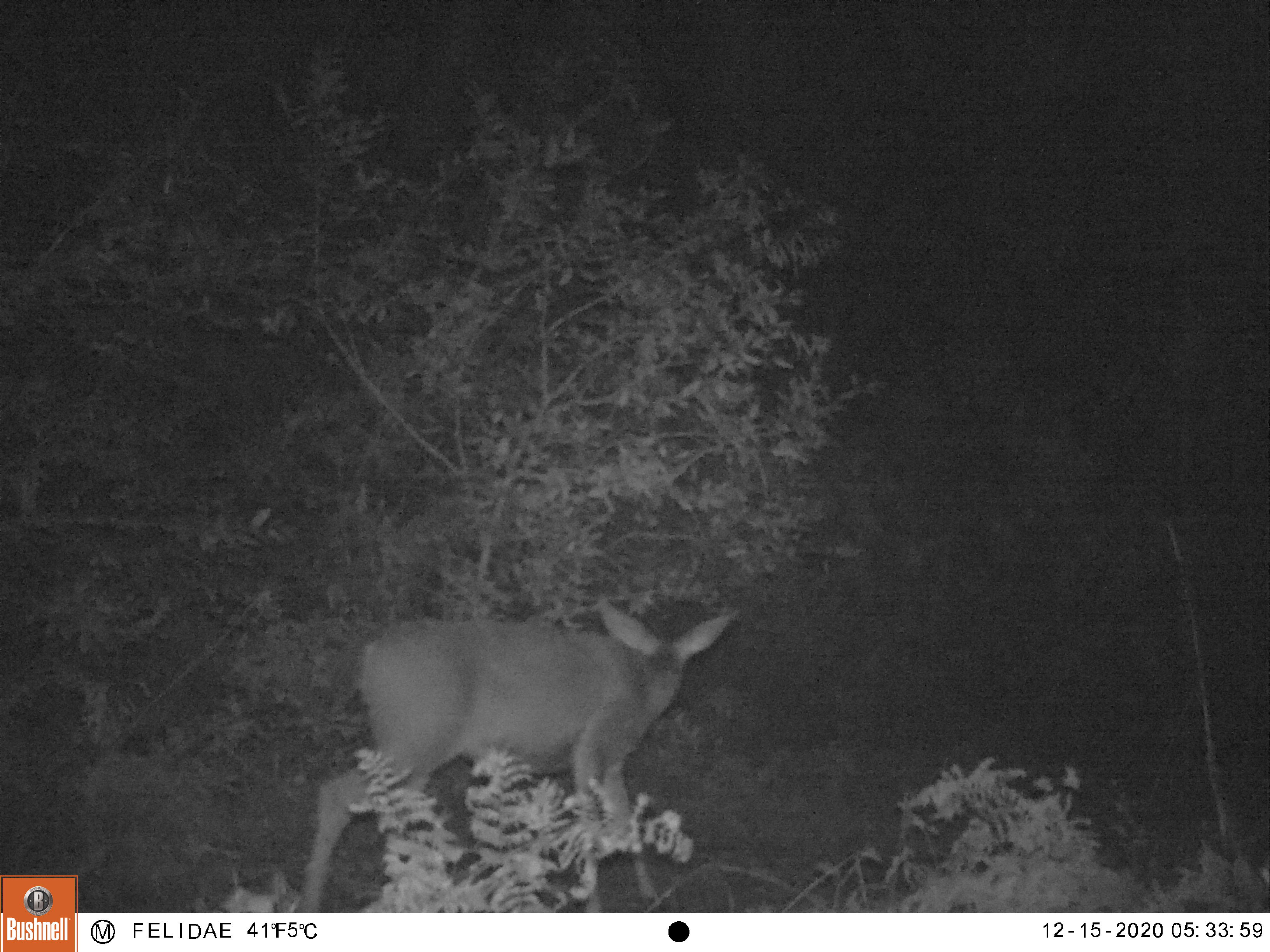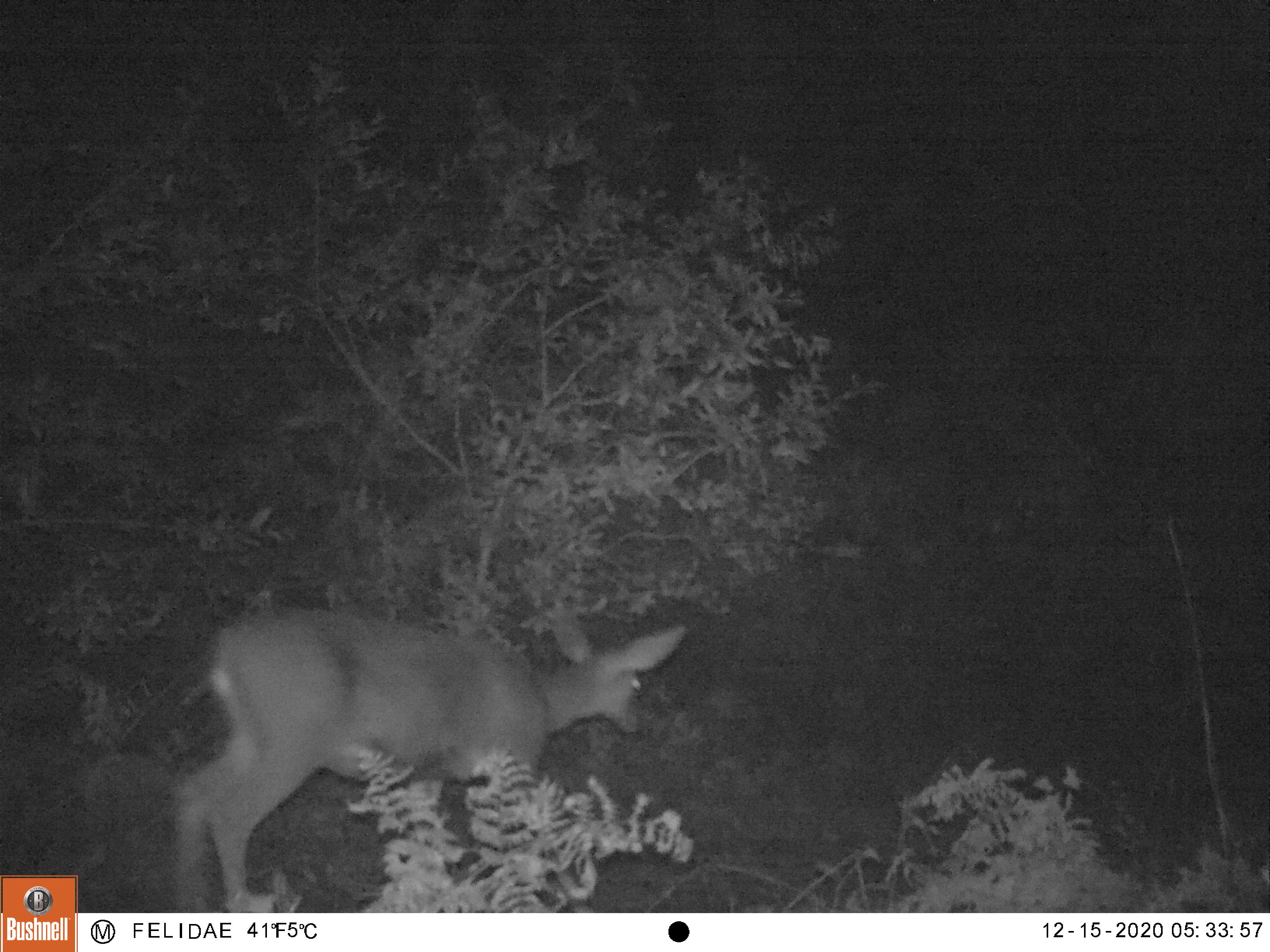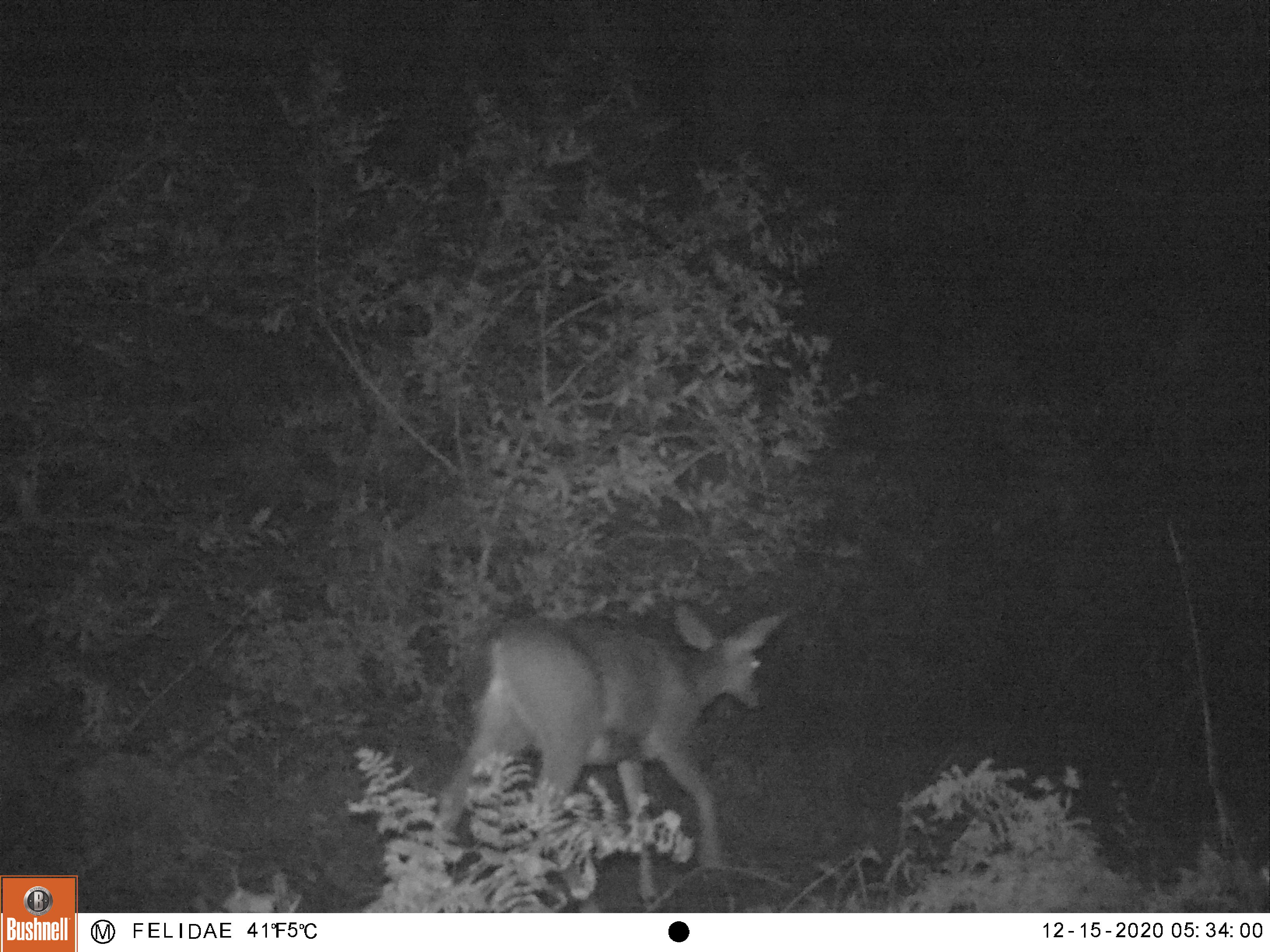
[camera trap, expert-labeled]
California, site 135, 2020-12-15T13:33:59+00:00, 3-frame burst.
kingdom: Animalia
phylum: Chordata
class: Mammalia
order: Artiodactyla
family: Cervidae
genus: Odocoileus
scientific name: Odocoileus hemionus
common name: mule deer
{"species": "mule deer (Odocoileus hemionus)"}